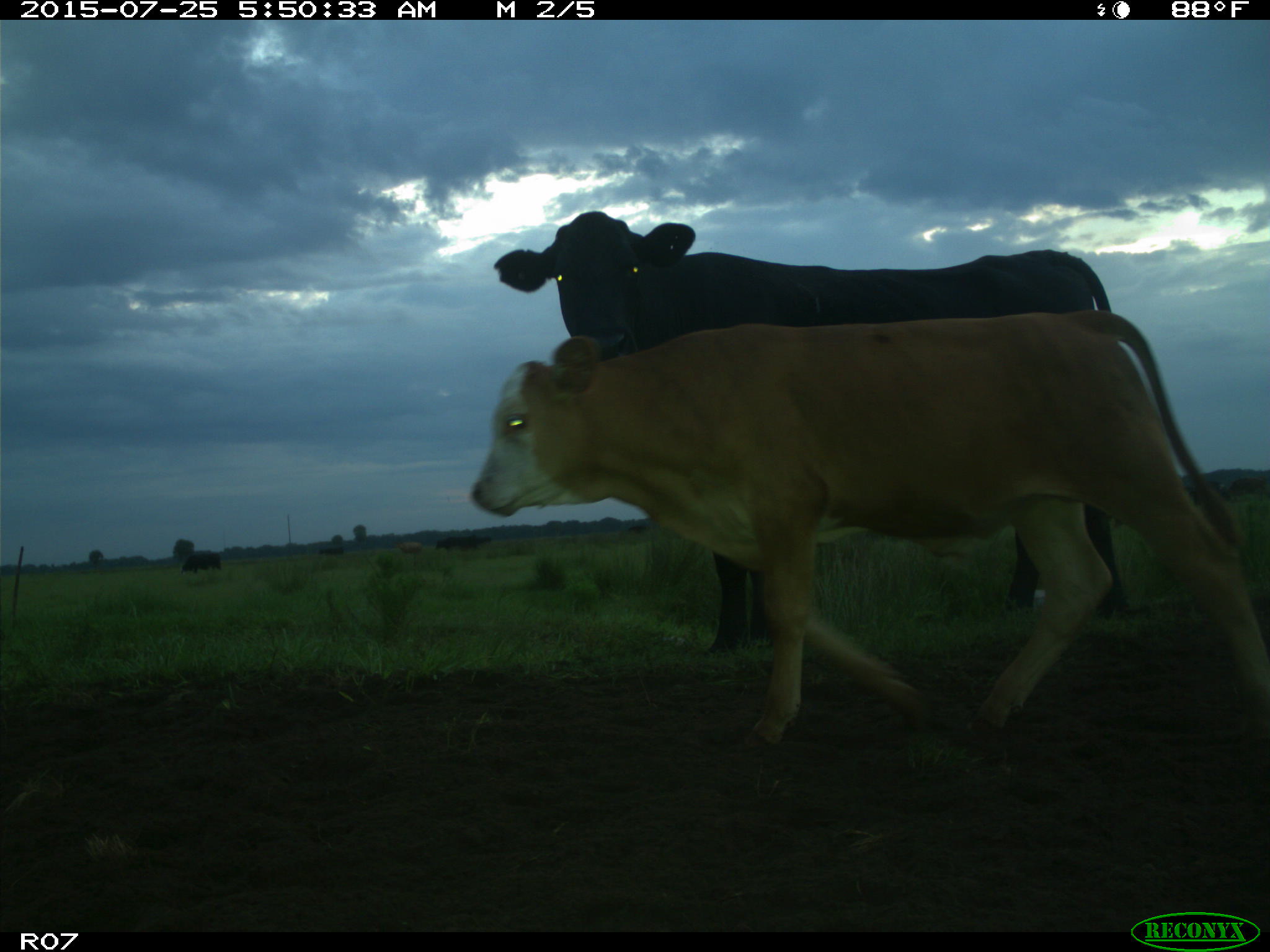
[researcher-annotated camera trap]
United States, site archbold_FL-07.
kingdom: Animalia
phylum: Chordata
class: Mammalia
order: Artiodactyla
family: Bovidae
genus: Bos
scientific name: Bos taurus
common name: domestic cow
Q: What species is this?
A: Bos taurus (domestic cow).